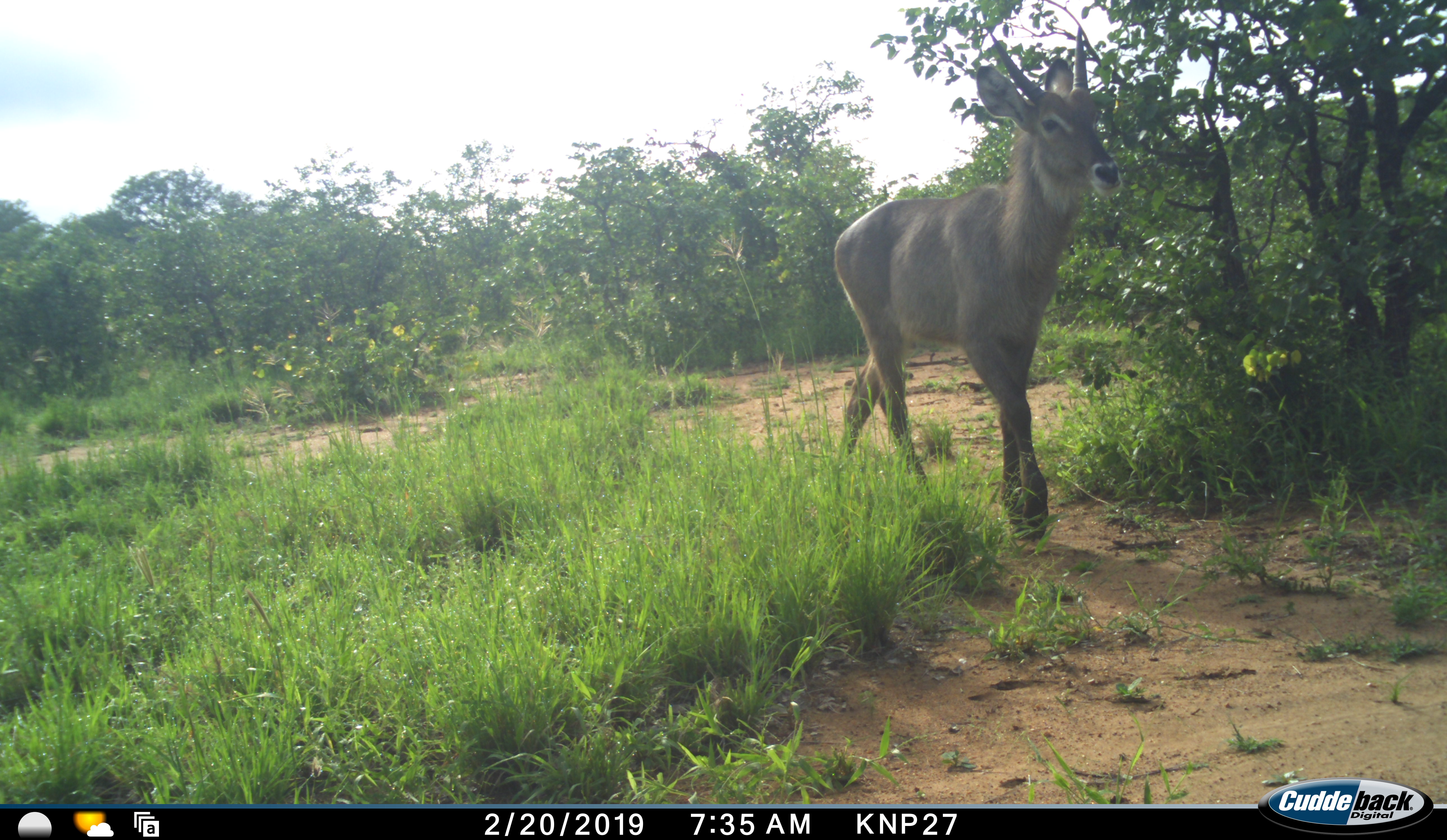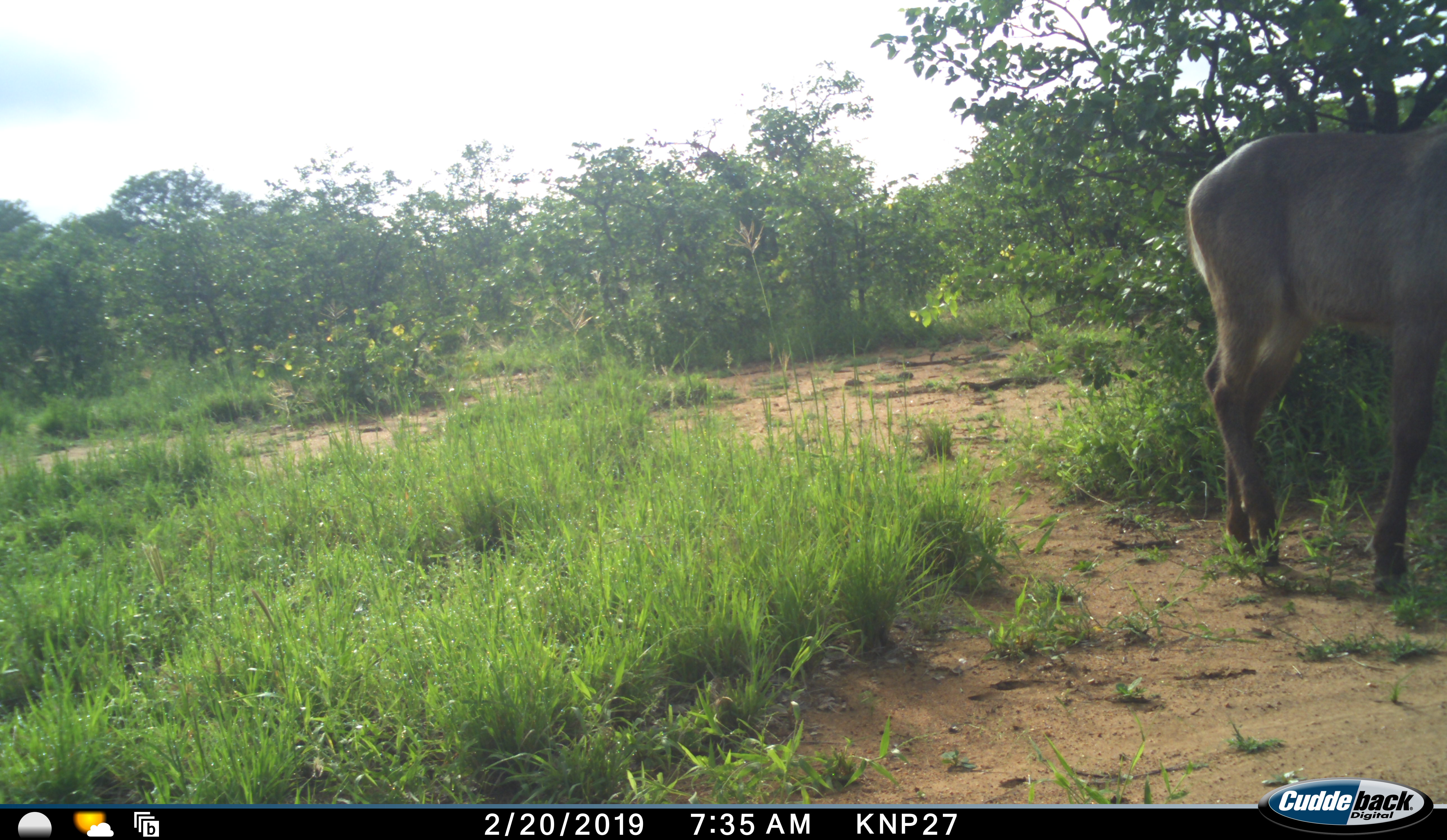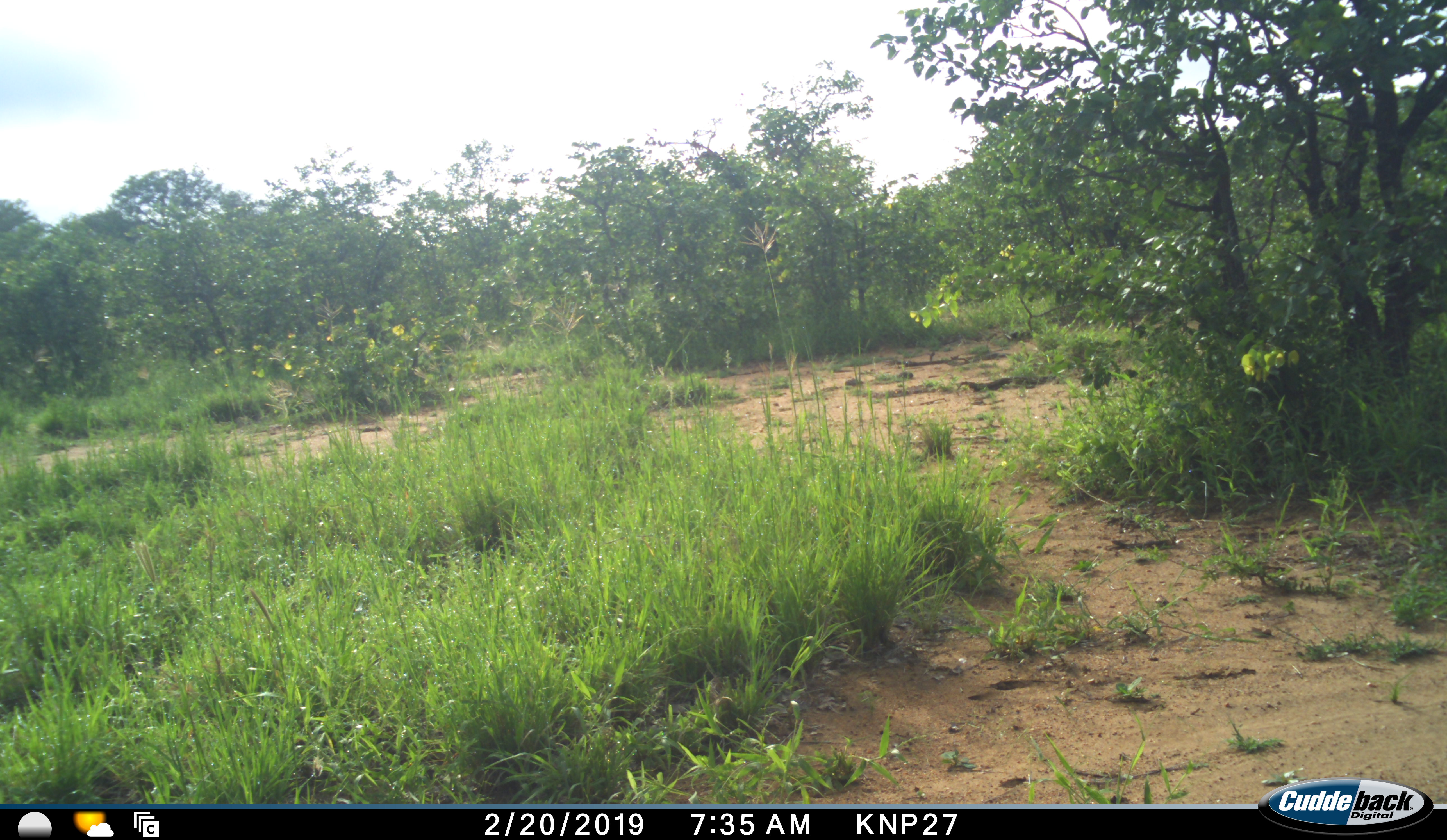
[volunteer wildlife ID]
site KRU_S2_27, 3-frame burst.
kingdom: Animalia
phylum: Chordata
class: Mammalia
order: Artiodactyla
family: Bovidae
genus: Kobus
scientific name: Kobus ellipsiprymnus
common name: waterbuck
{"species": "waterbuck (Kobus ellipsiprymnus)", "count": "1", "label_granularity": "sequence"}